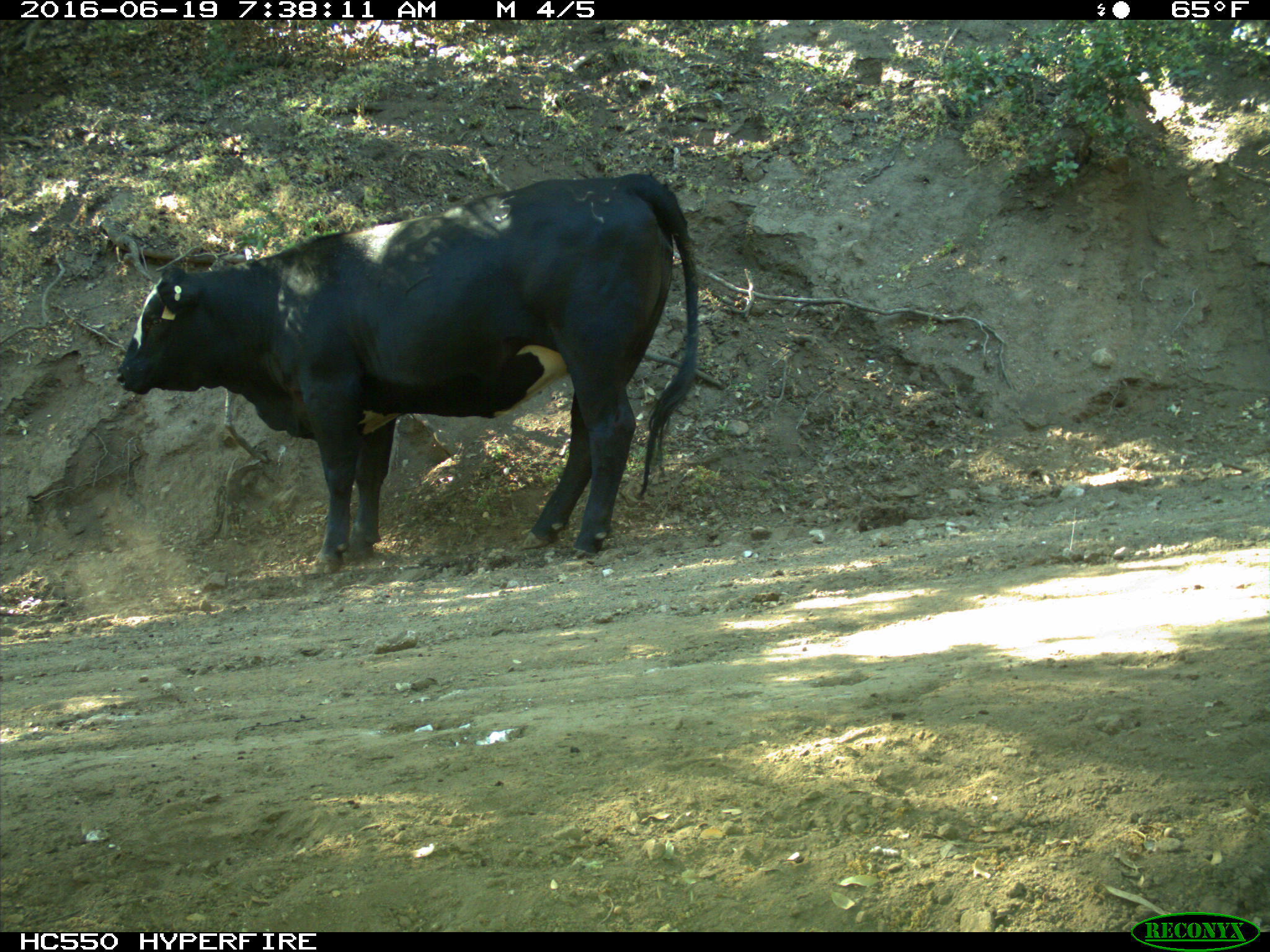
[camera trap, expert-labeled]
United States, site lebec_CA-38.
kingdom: Animalia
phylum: Chordata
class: Mammalia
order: Artiodactyla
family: Bovidae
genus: Bos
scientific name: Bos taurus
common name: domestic cow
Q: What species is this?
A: Bos taurus (domestic cow).